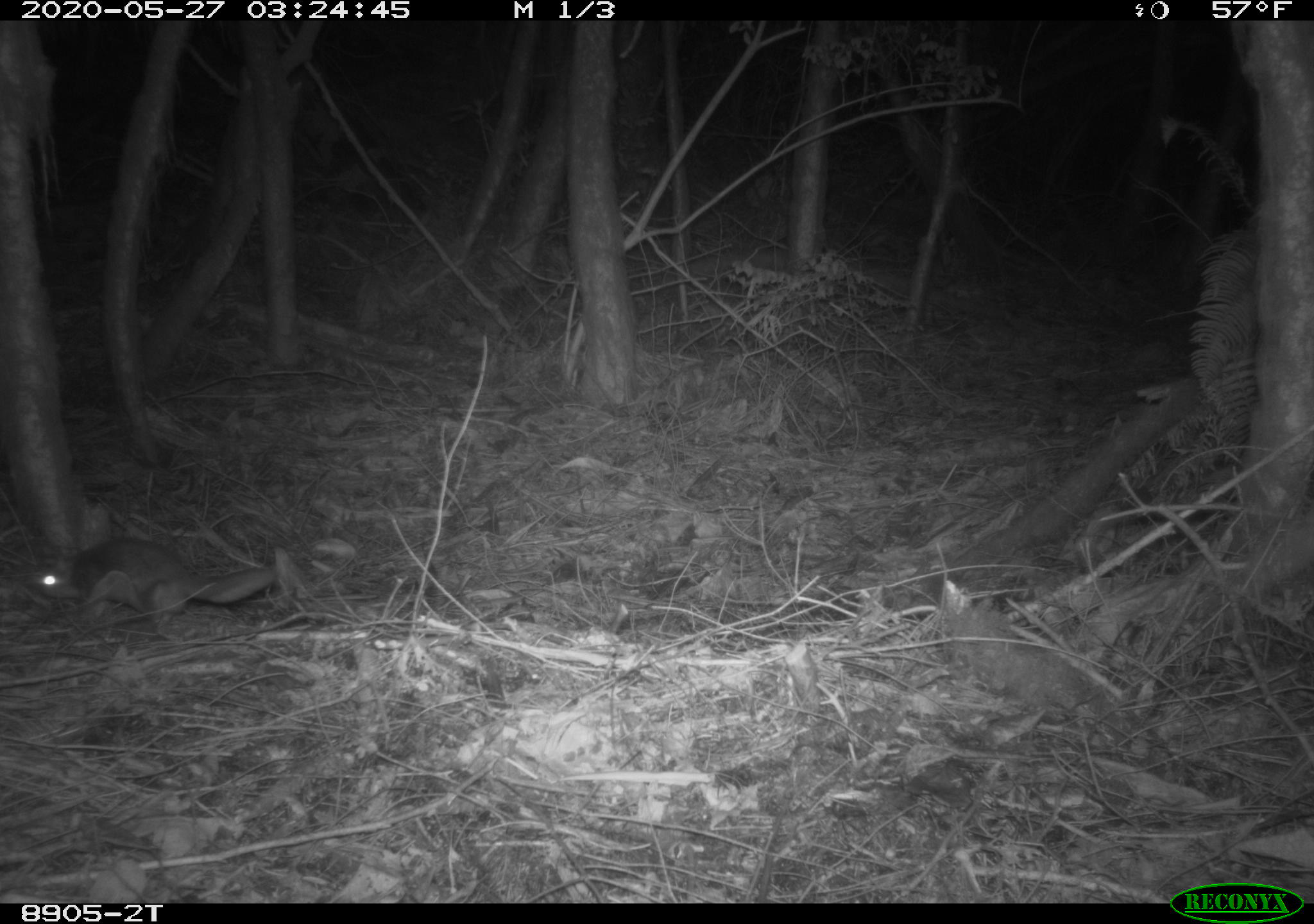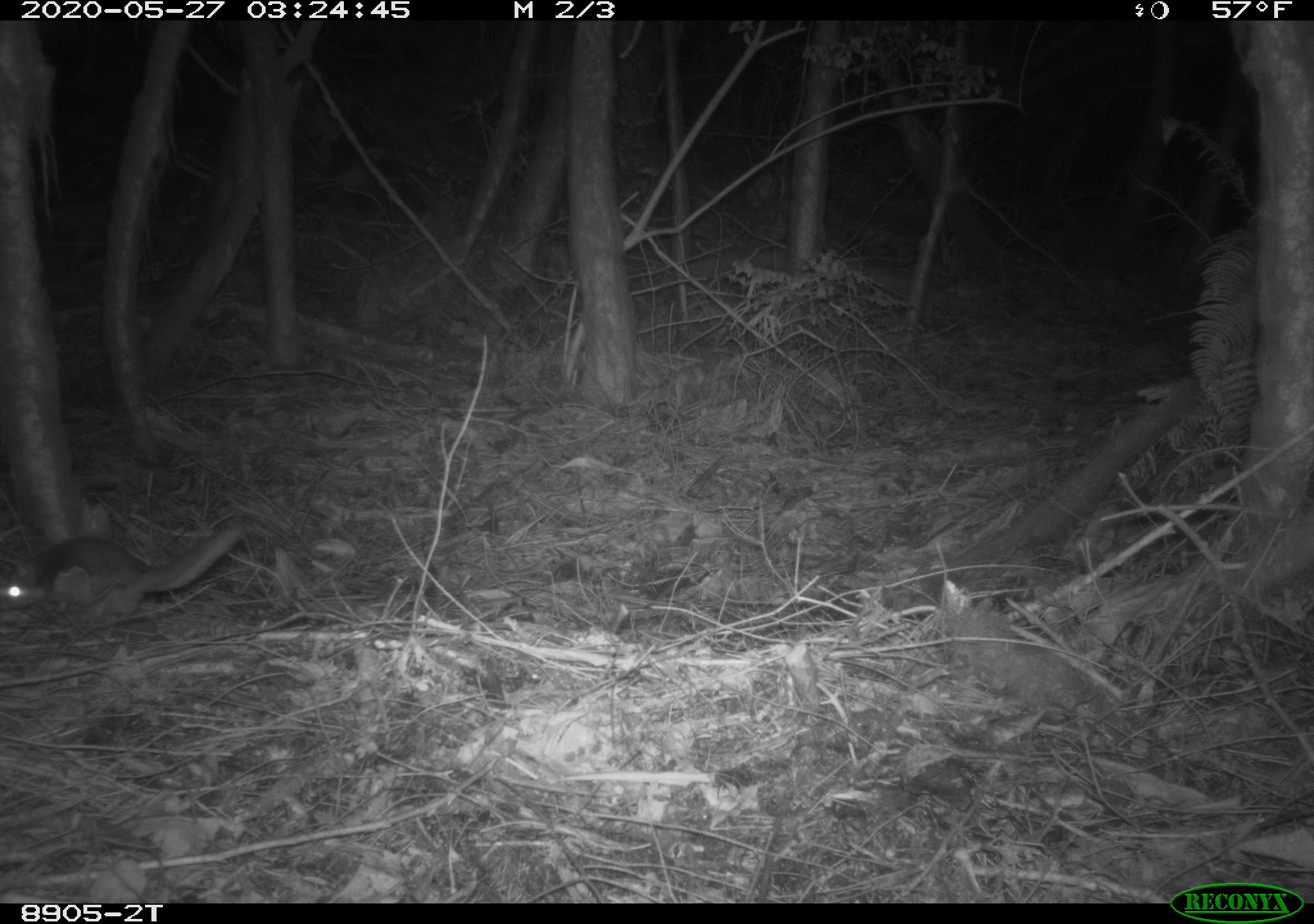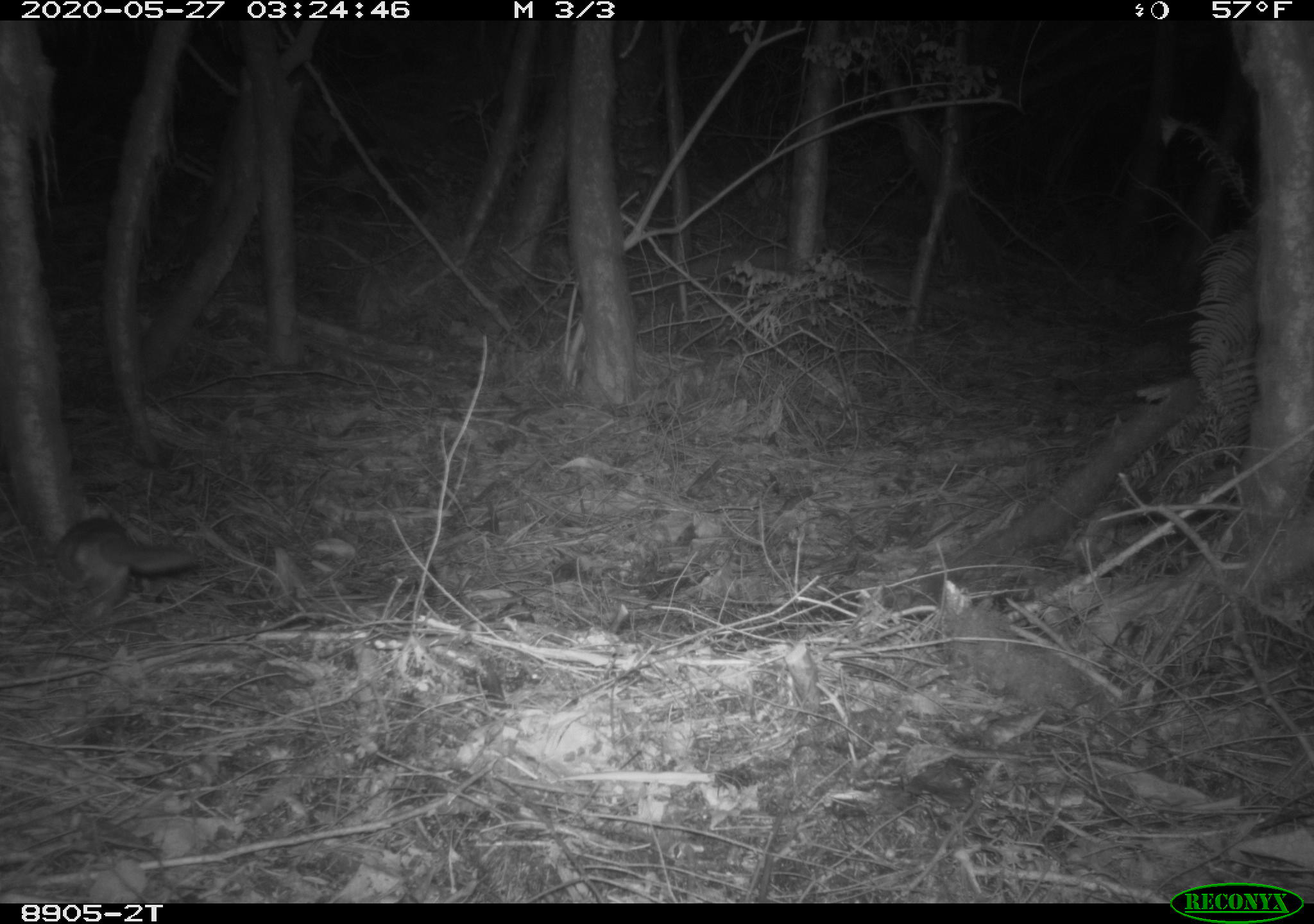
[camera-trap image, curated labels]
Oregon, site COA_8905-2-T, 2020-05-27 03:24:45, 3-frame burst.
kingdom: Animalia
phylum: Chordata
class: Mammalia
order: Rodentia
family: Sciuridae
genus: Glaucomys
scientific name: Glaucomys oregonensis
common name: humboldt's flying squirrel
Humboldt's flying squirrel (Glaucomys oregonensis).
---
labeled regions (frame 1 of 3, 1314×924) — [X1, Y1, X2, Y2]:
humboldt's flying squirrel: [24, 525, 279, 632]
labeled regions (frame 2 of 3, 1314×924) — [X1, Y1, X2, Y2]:
humboldt's flying squirrel: [0, 508, 254, 645]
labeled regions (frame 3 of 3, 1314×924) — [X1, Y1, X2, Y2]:
humboldt's flying squirrel: [37, 507, 212, 608]